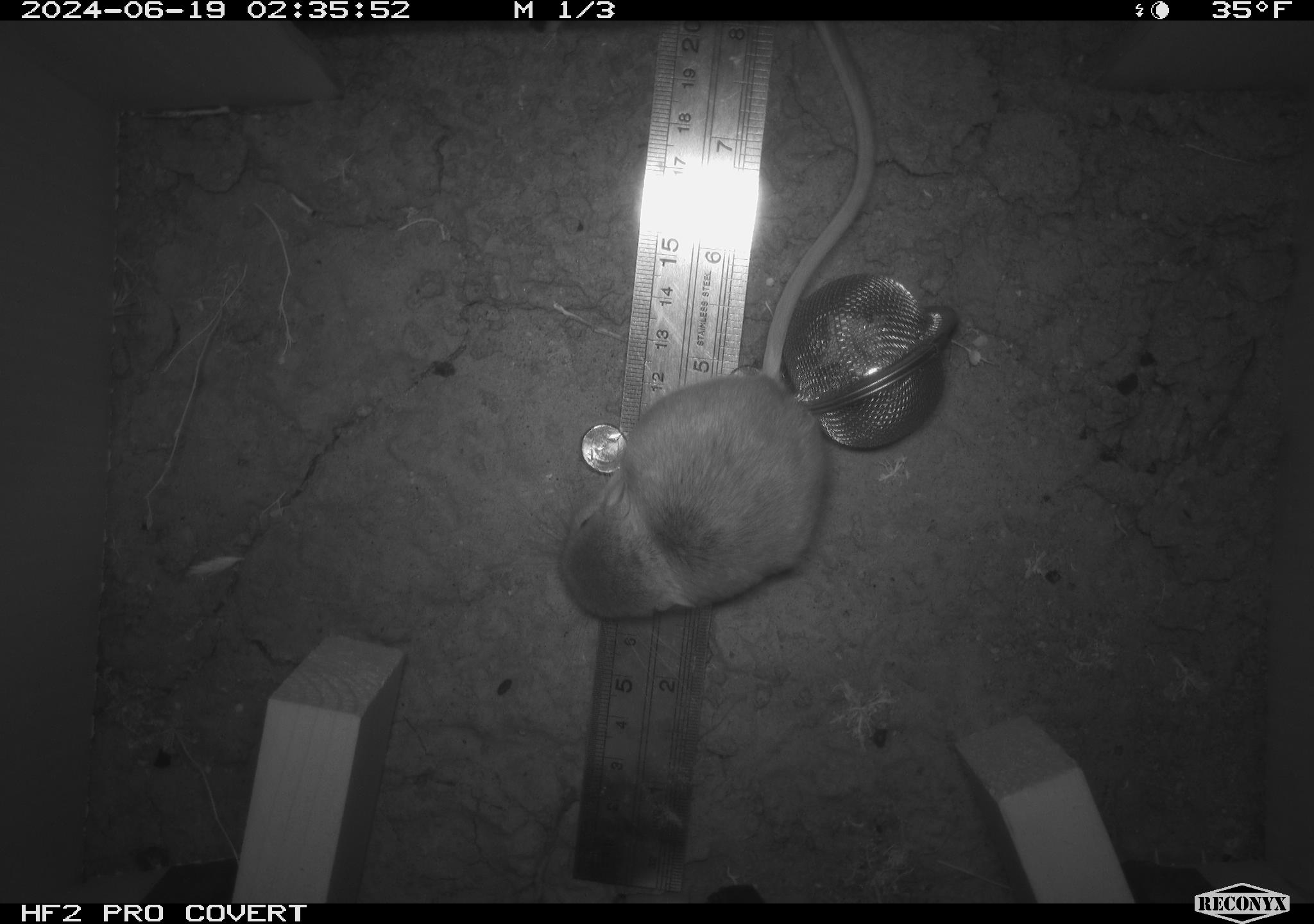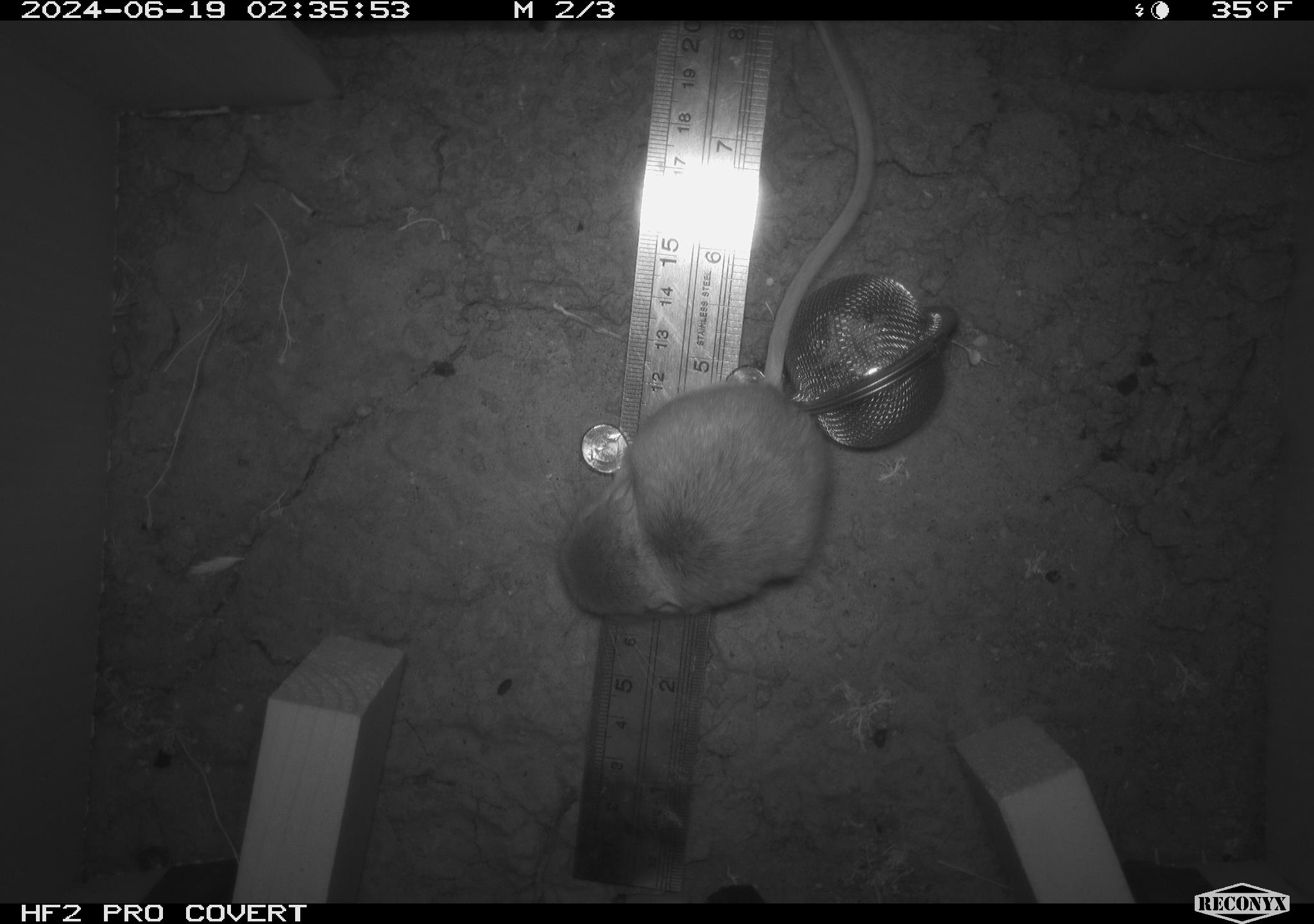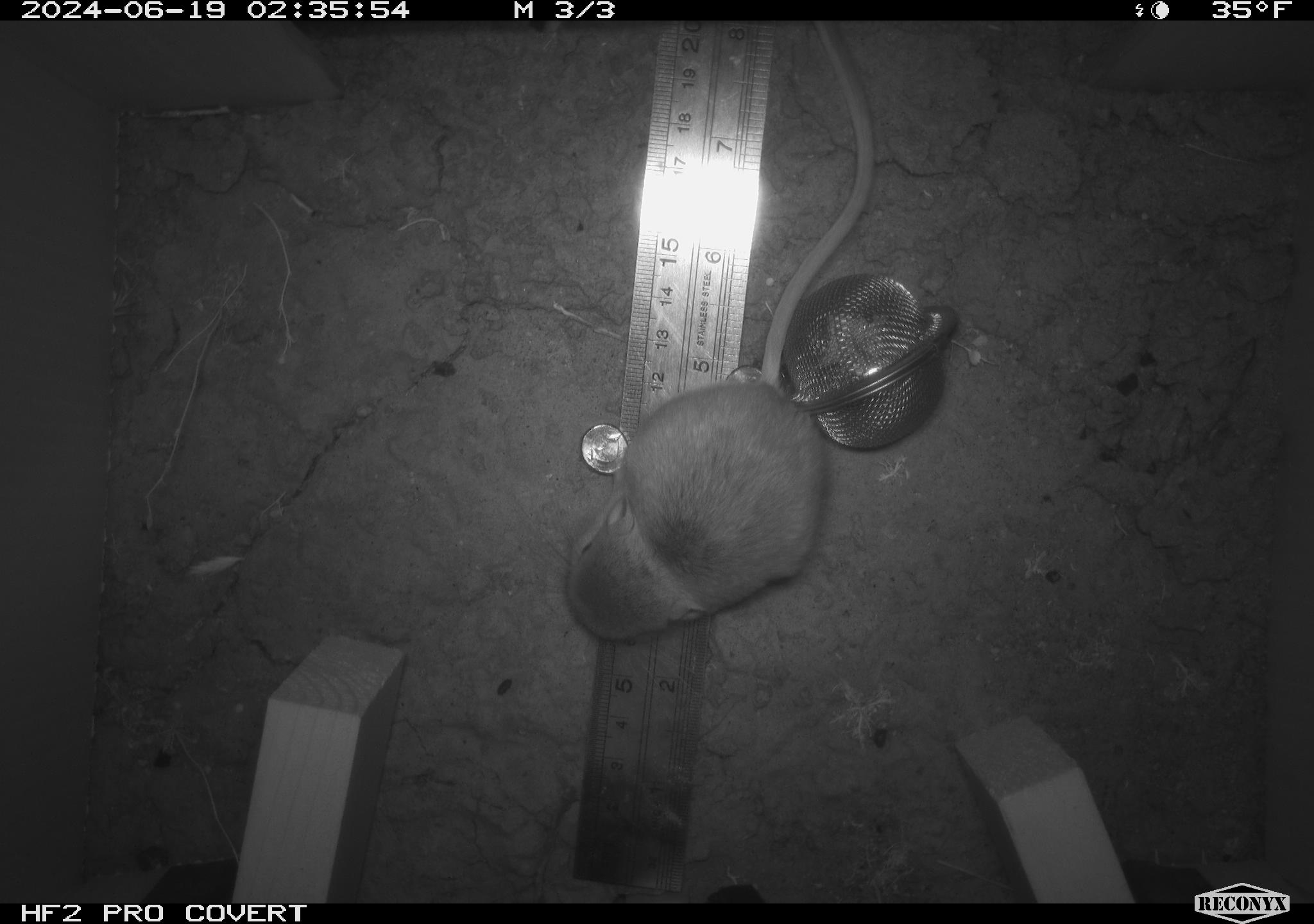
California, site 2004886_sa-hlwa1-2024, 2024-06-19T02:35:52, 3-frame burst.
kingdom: Animalia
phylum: Chordata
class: Mammalia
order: Rodentia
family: Heteromyidae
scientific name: Heteromyidae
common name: kangaroo rats and pocket mice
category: heteromyidae family